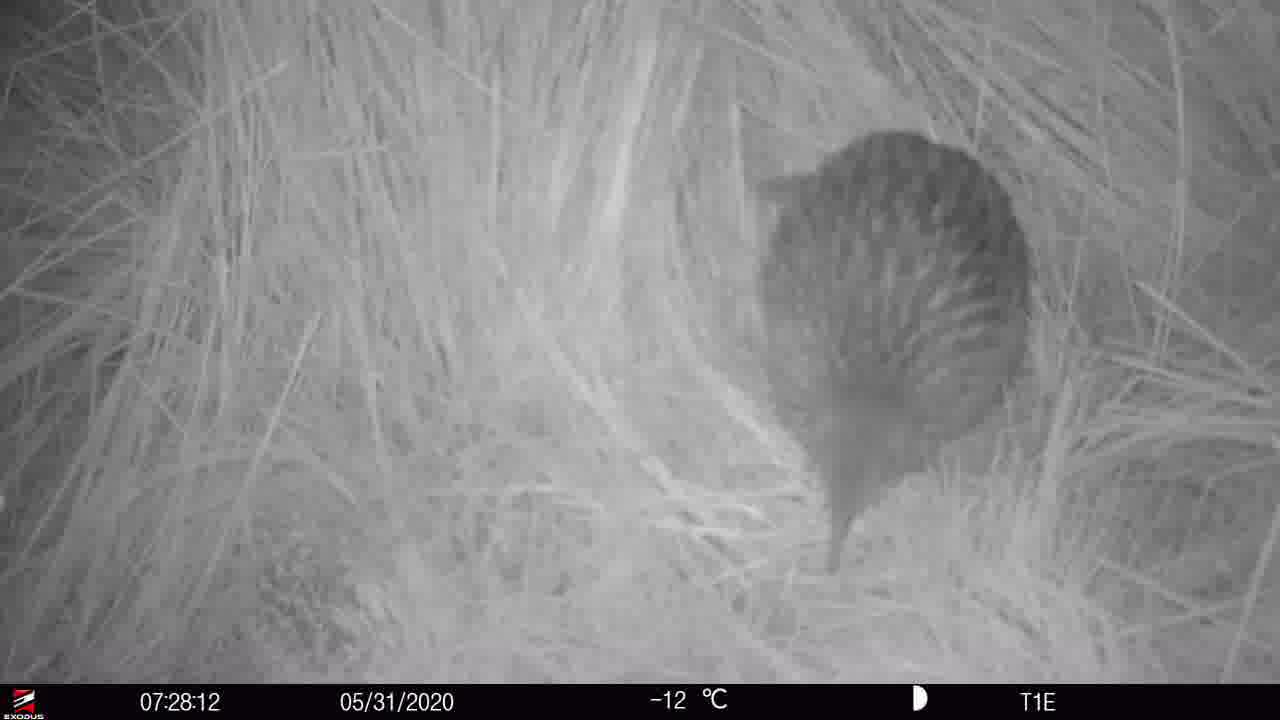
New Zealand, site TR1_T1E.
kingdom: Animalia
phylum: Chordata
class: Aves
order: Gruiformes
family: Rallidae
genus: Gallirallus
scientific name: Gallirallus australis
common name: weka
Weka (Gallirallus australis).